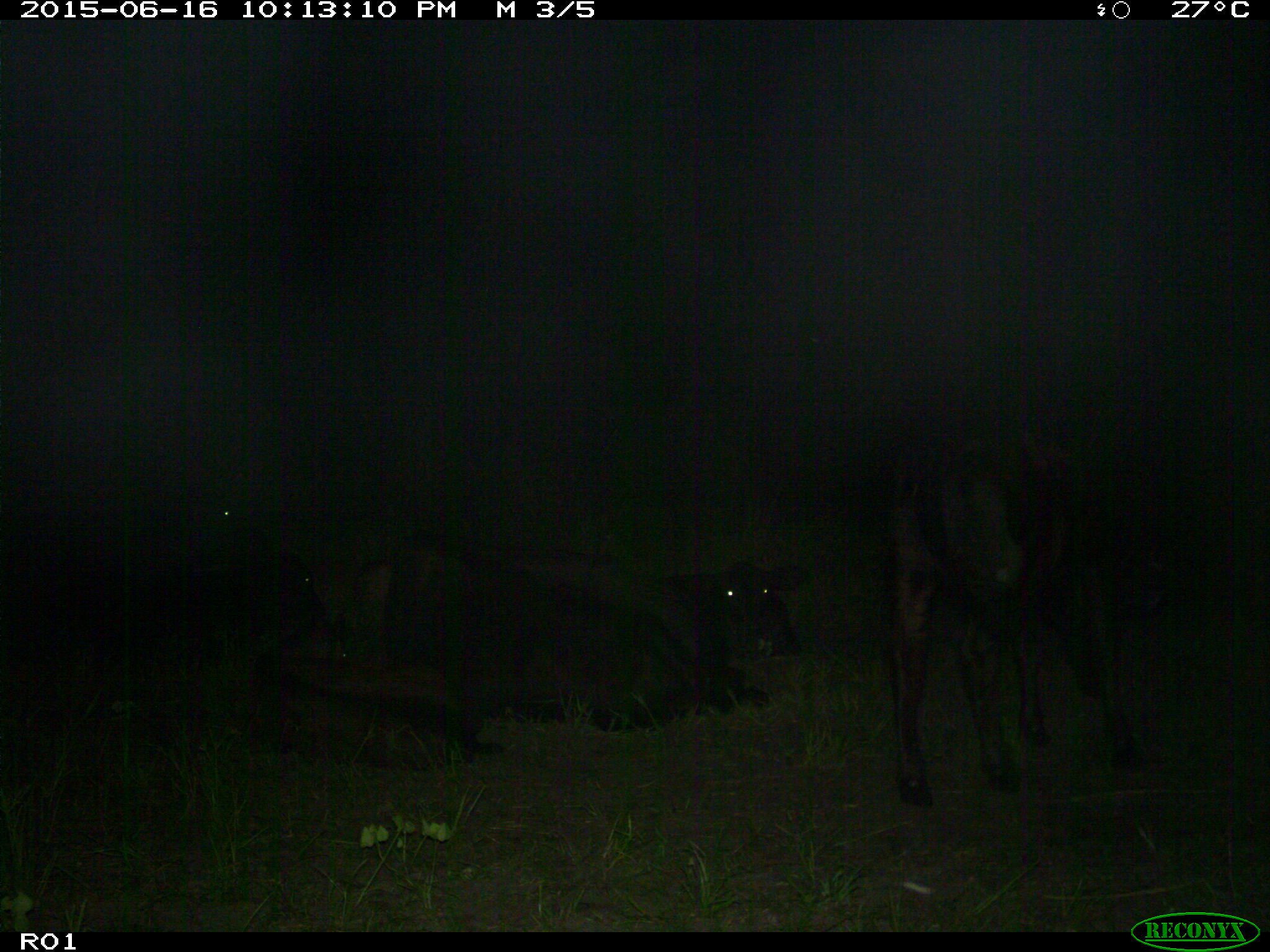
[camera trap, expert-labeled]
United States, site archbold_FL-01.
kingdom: Animalia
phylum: Chordata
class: Mammalia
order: Artiodactyla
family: Bovidae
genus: Bos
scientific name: Bos taurus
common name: domestic cow